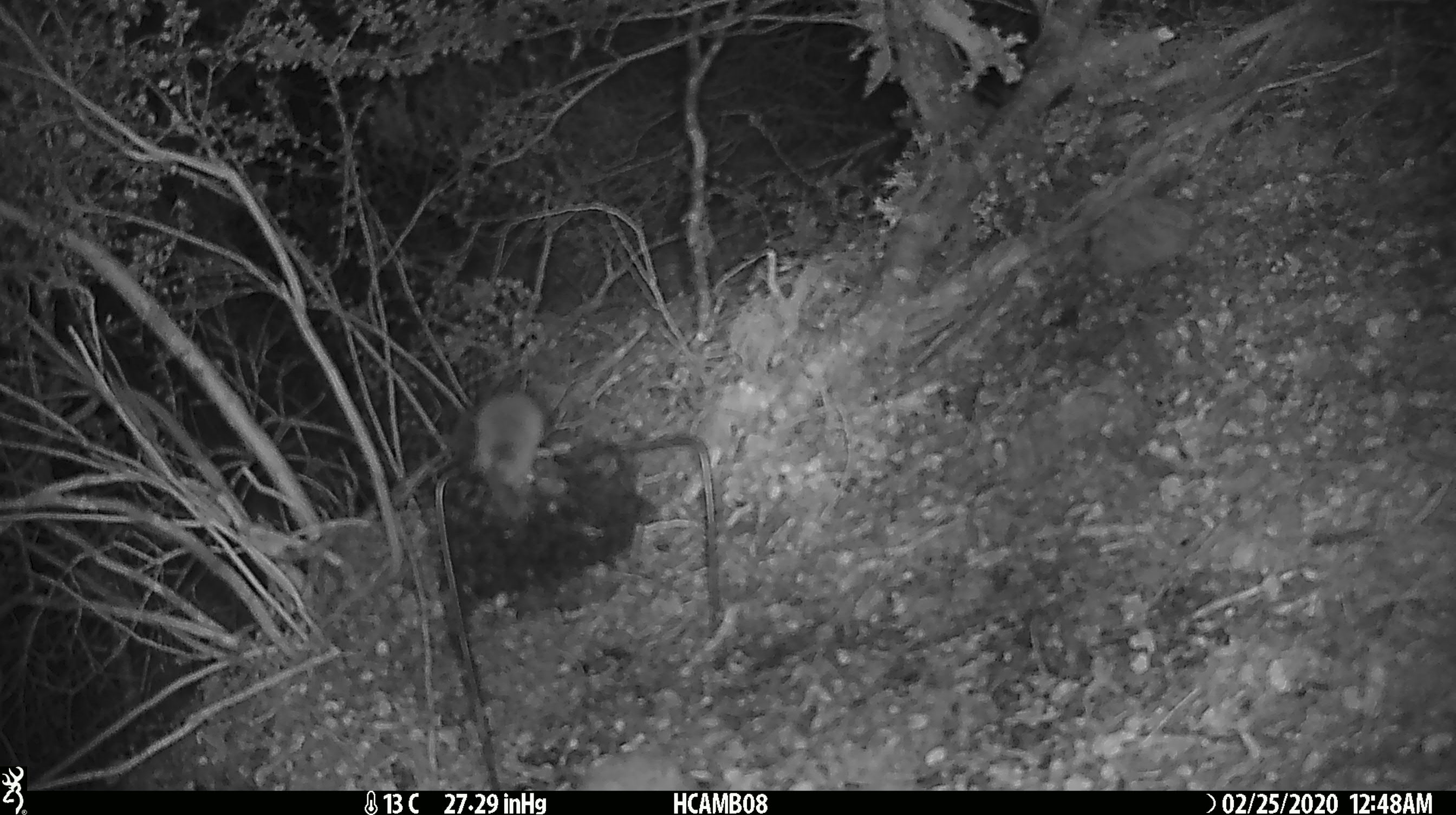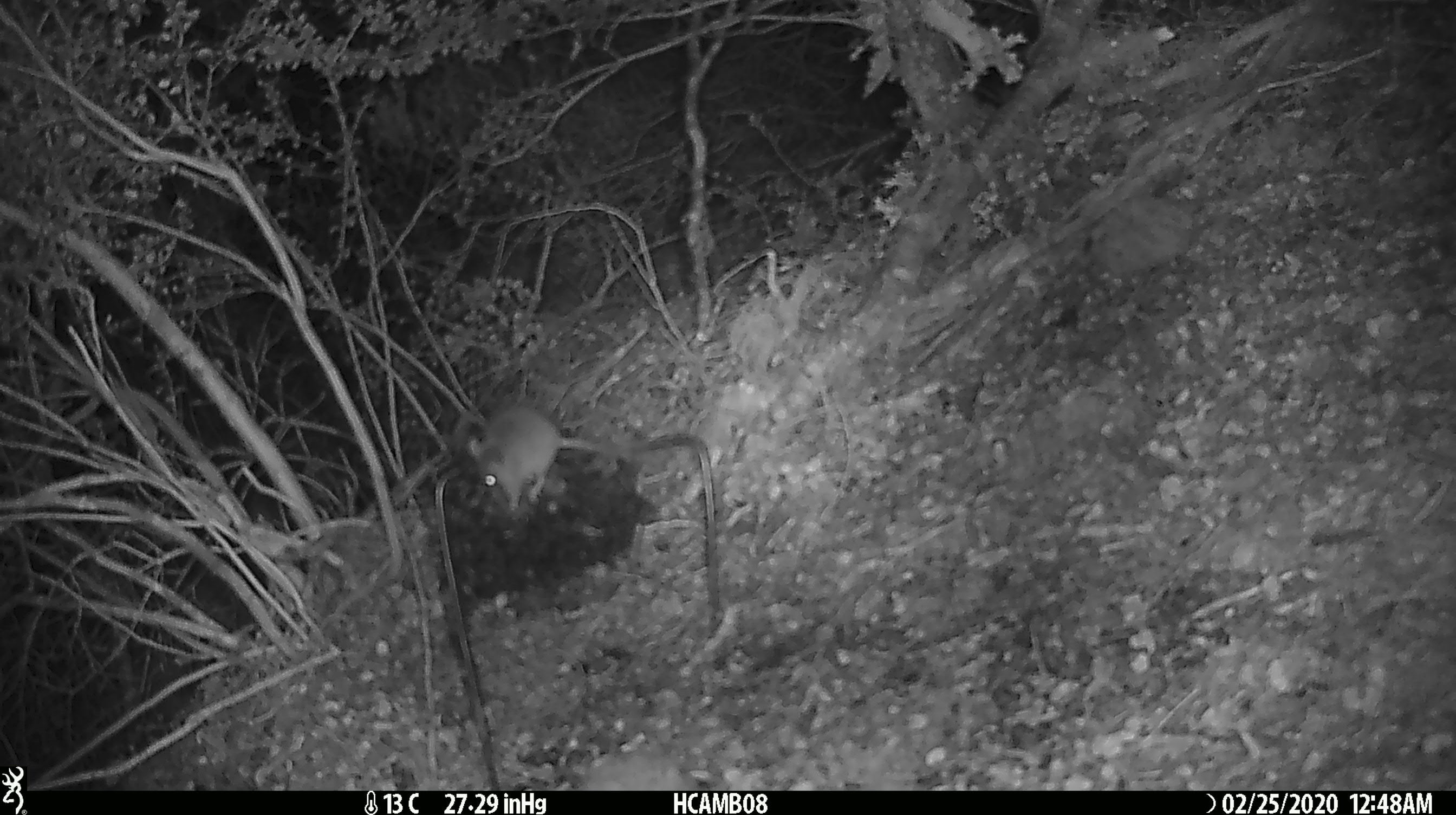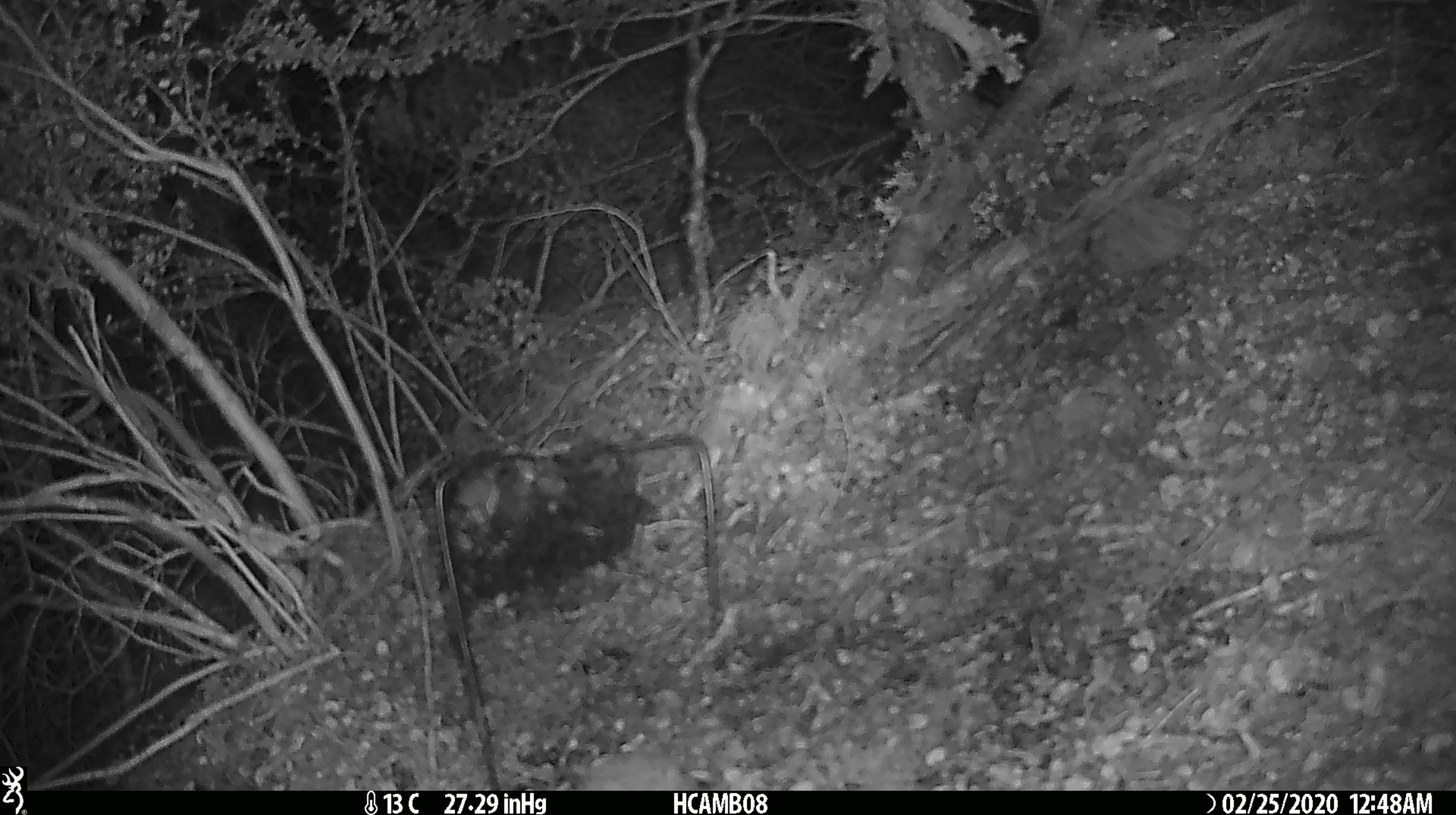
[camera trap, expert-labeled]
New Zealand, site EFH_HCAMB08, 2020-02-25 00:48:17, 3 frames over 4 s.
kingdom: Animalia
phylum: Chordata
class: Mammalia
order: Rodentia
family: Muridae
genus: Mus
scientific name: Mus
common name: mouse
Mouse (Mus).